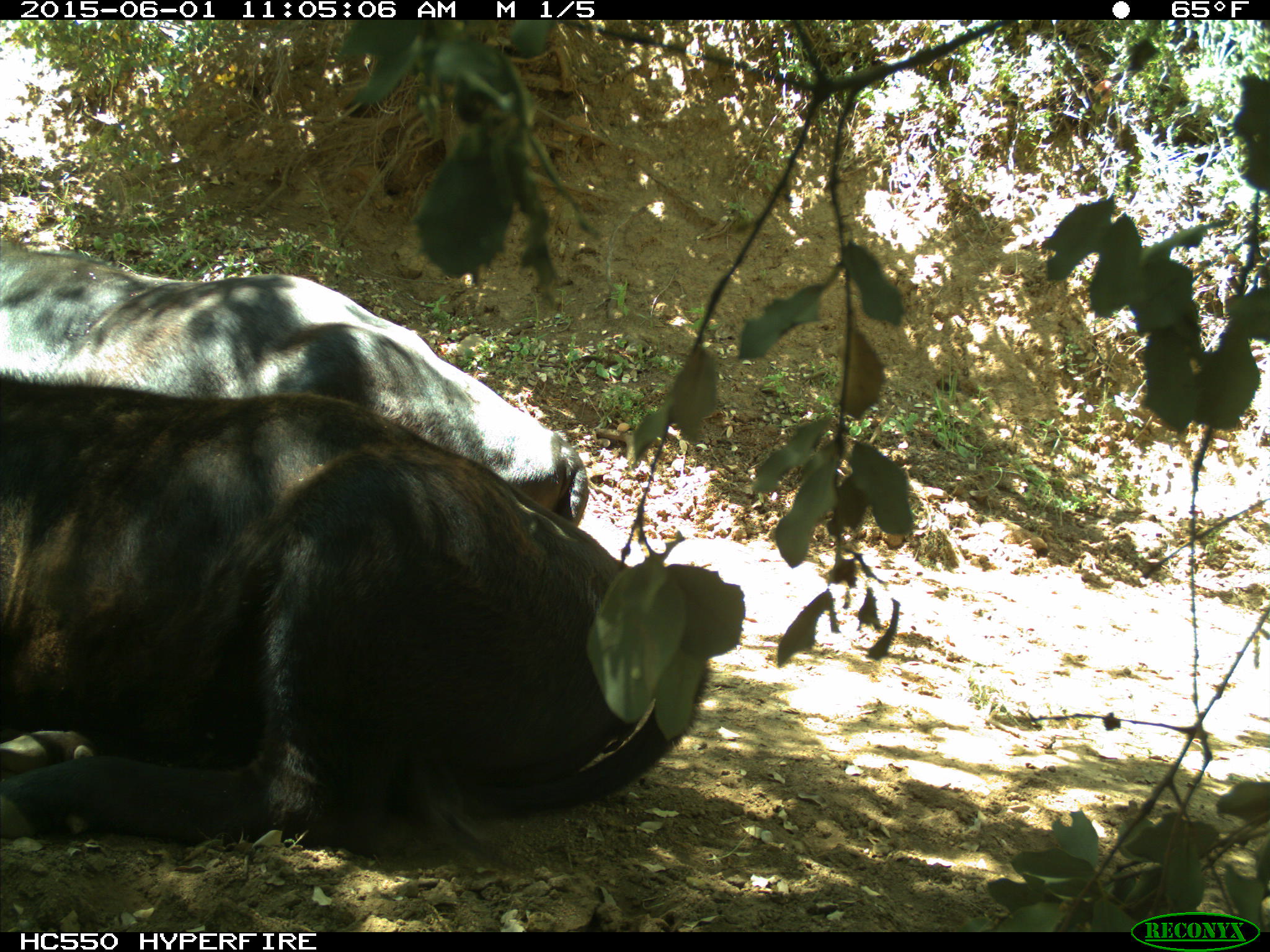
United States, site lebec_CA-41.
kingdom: Animalia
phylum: Chordata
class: Mammalia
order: Artiodactyla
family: Bovidae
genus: Bos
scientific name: Bos taurus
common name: domestic cow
Bos taurus (domestic cow).